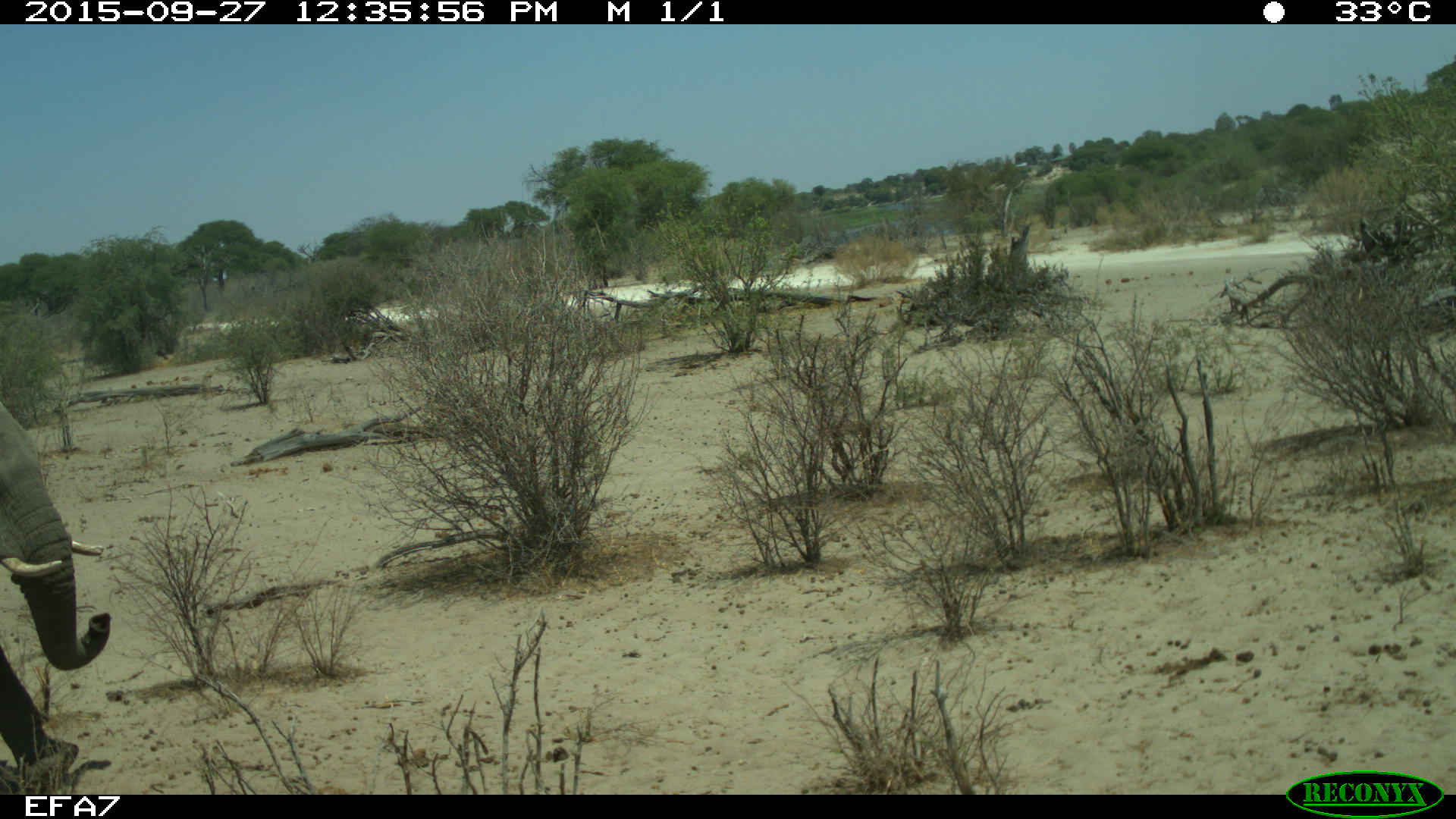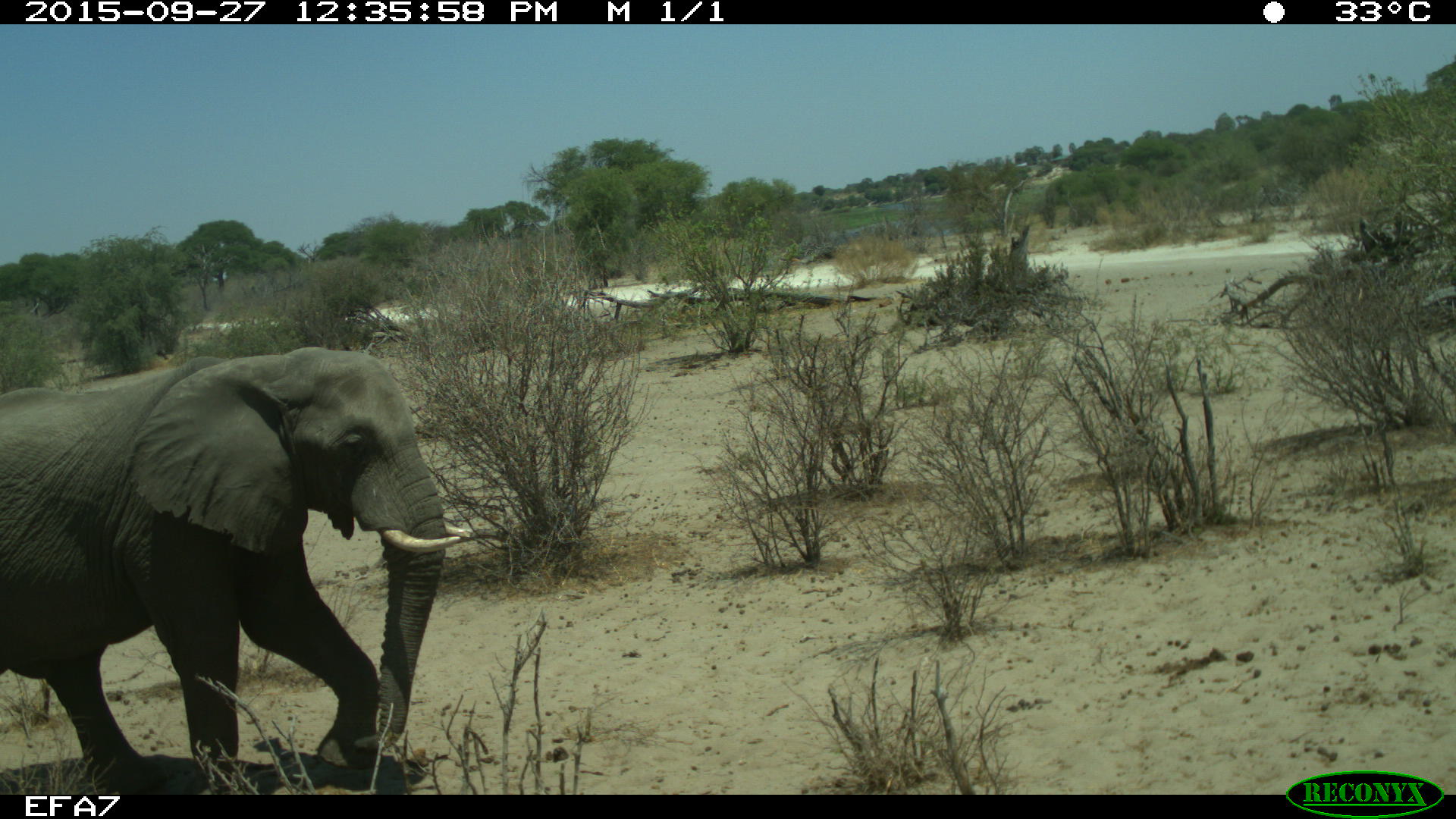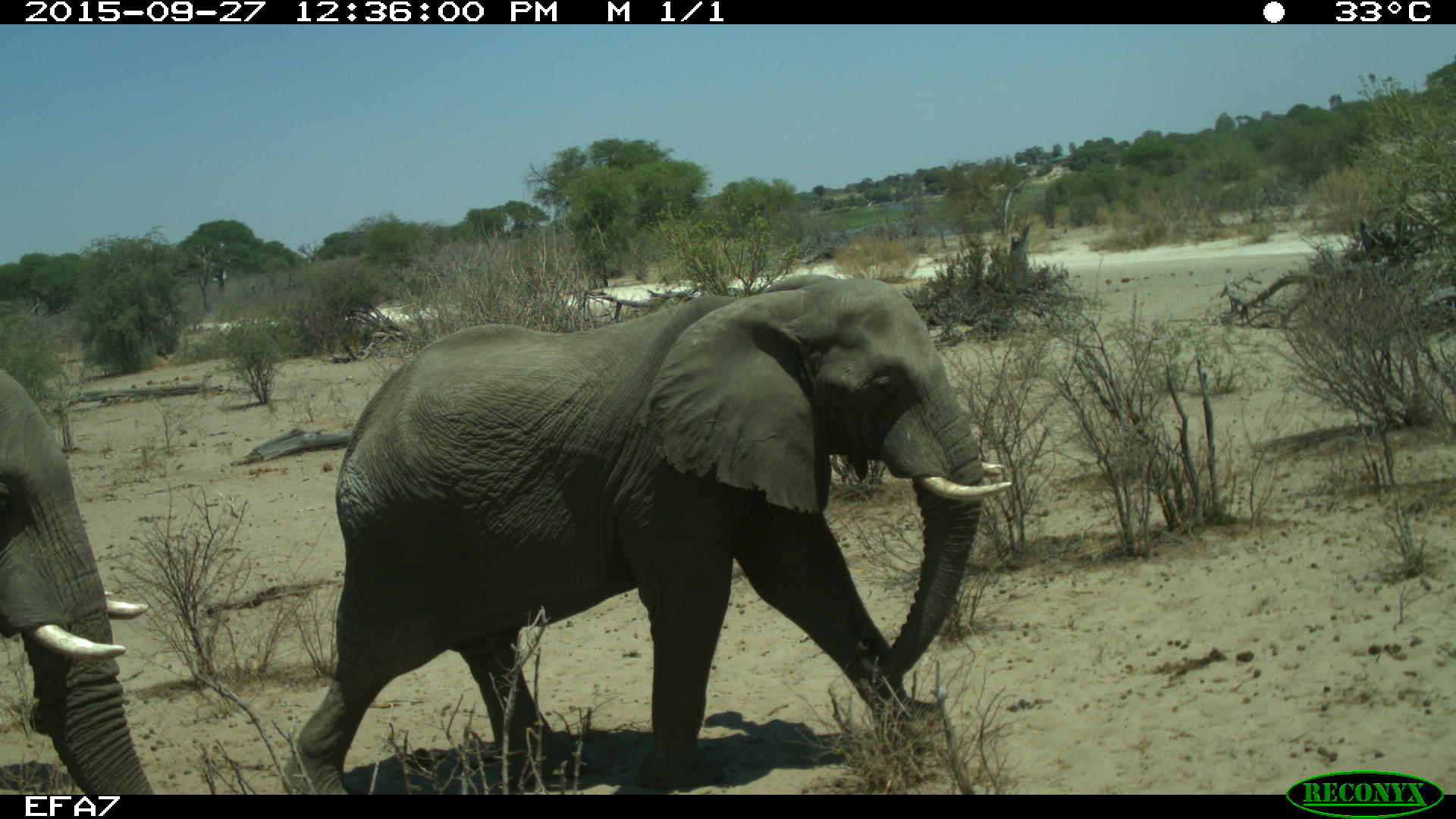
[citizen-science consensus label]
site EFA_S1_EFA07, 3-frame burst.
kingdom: Animalia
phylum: Chordata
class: Mammalia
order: Proboscidea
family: Elephantidae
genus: Loxodonta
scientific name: Loxodonta africana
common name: african bush elephant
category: elephant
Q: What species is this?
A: Elephant (african bush elephant) (Loxodonta africana).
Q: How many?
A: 2.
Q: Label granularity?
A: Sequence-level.